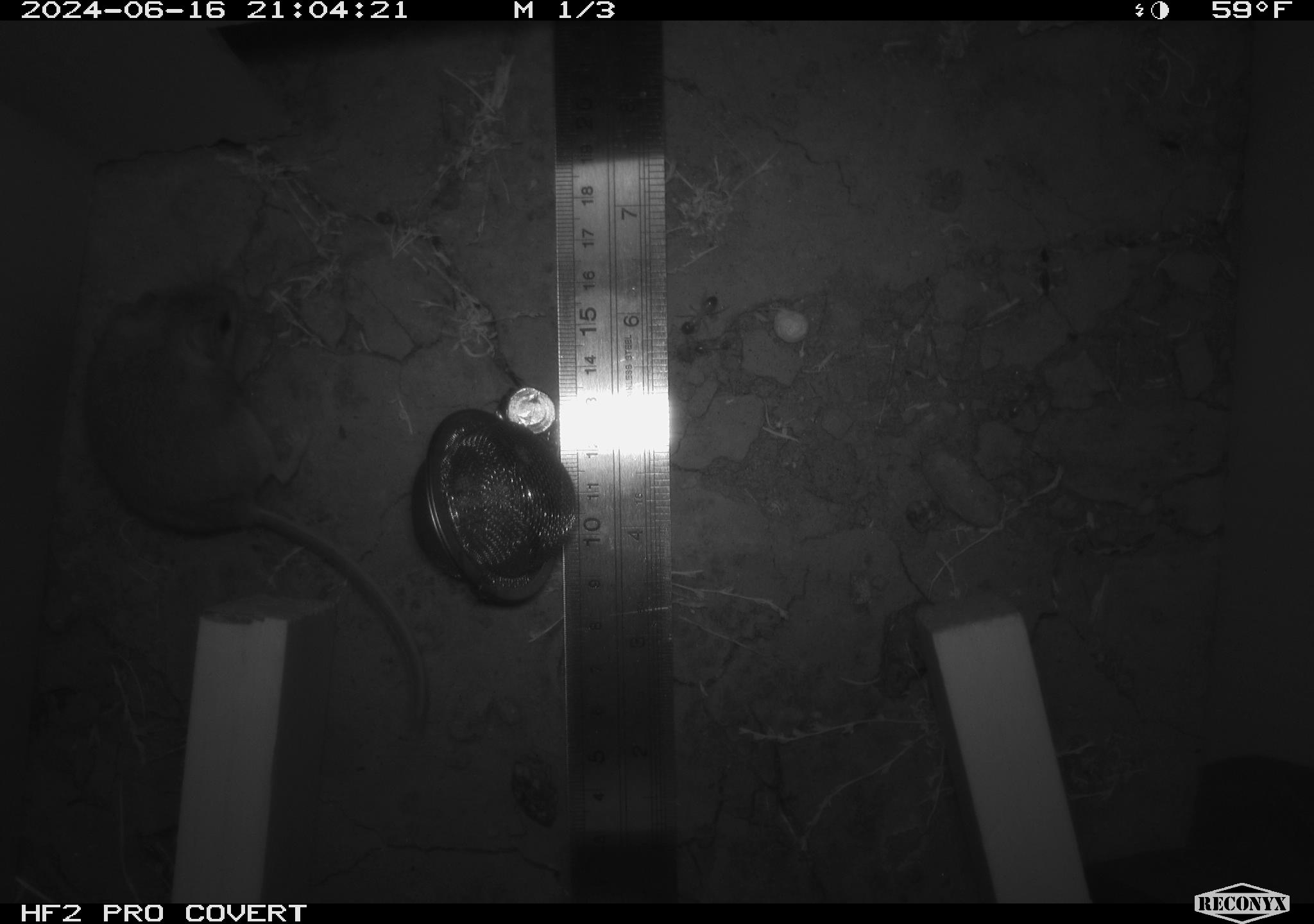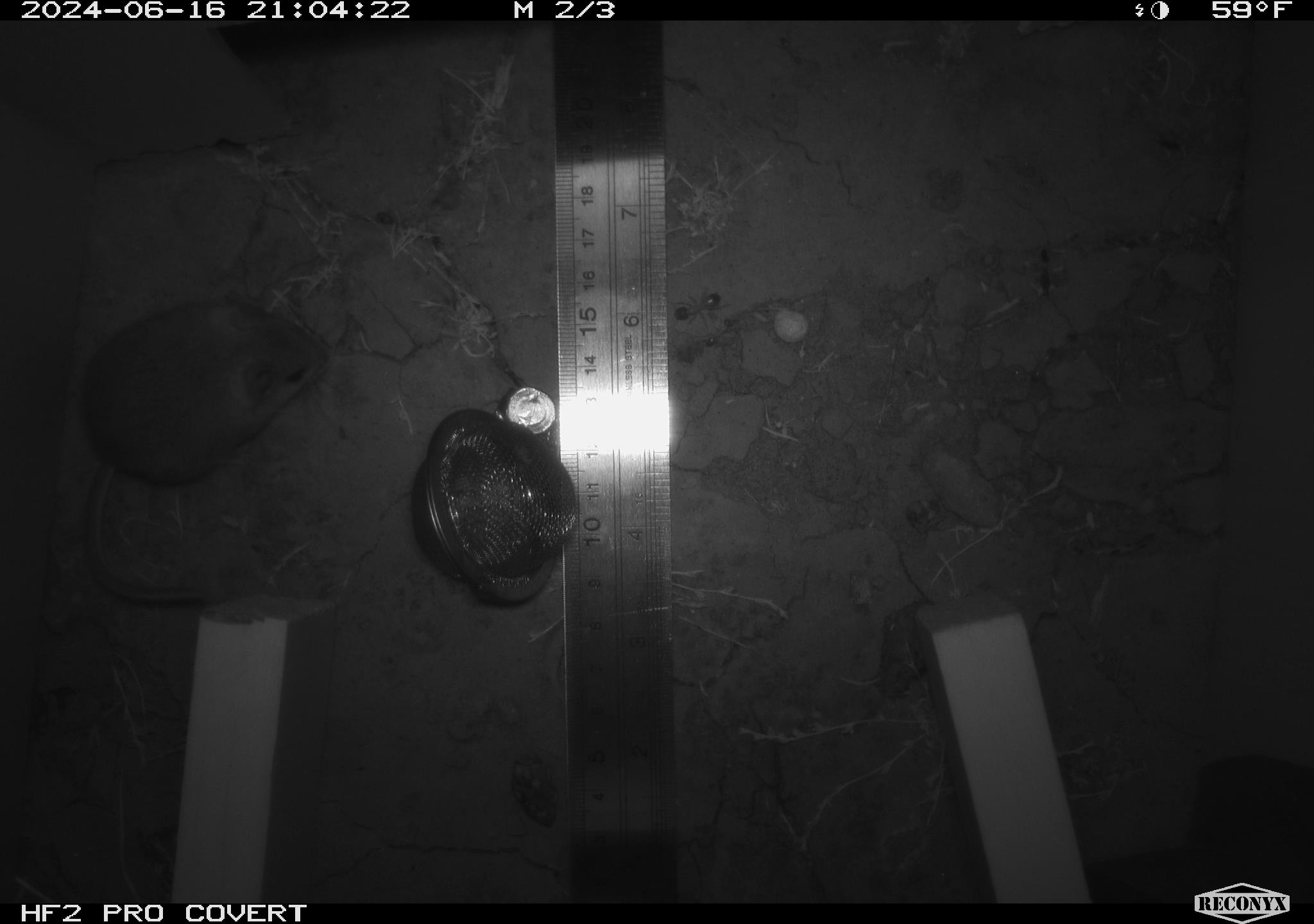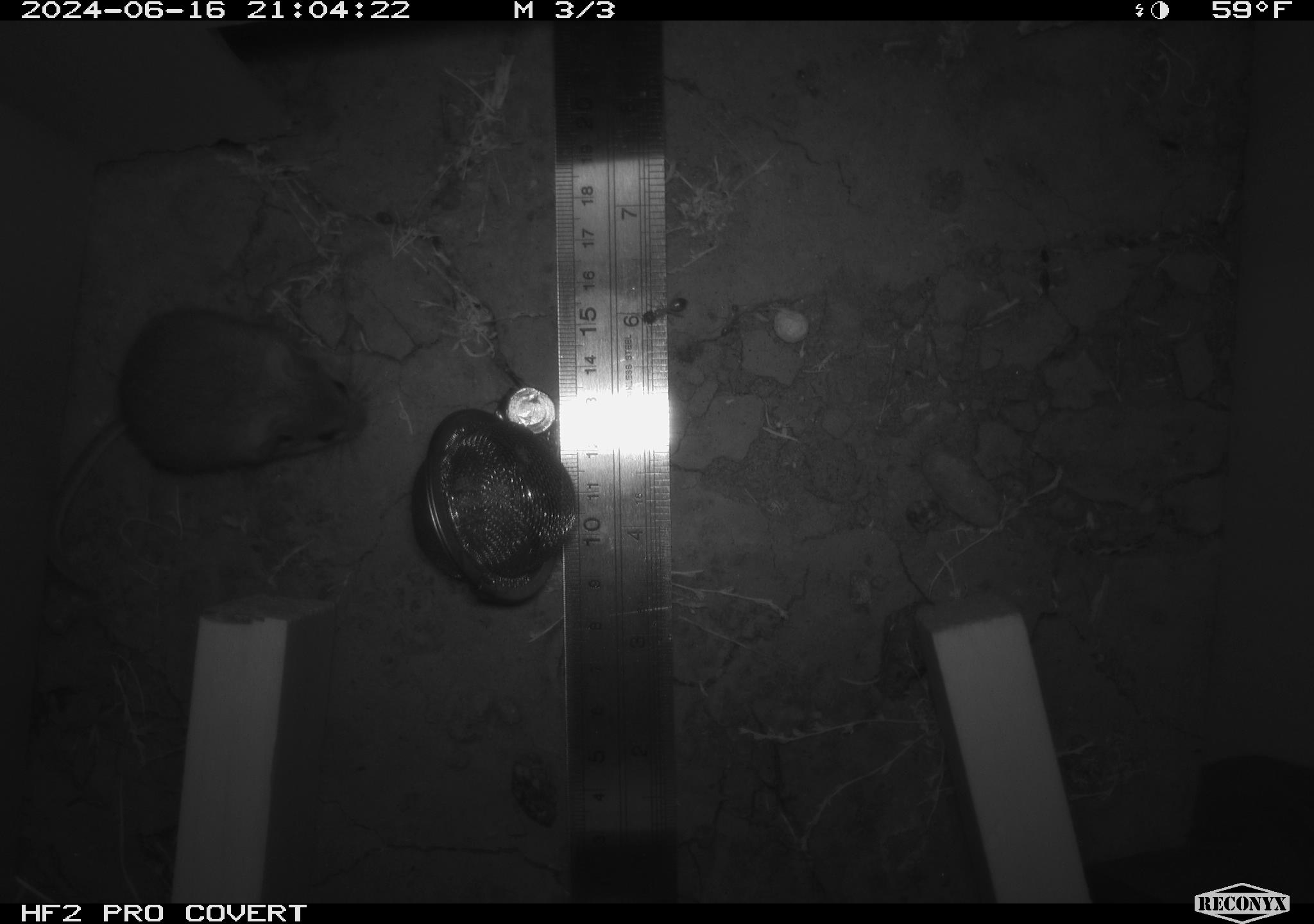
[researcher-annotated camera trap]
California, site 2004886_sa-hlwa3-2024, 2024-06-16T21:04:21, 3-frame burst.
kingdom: Animalia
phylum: Chordata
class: Mammalia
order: Rodentia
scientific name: Rodentia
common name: mouse species